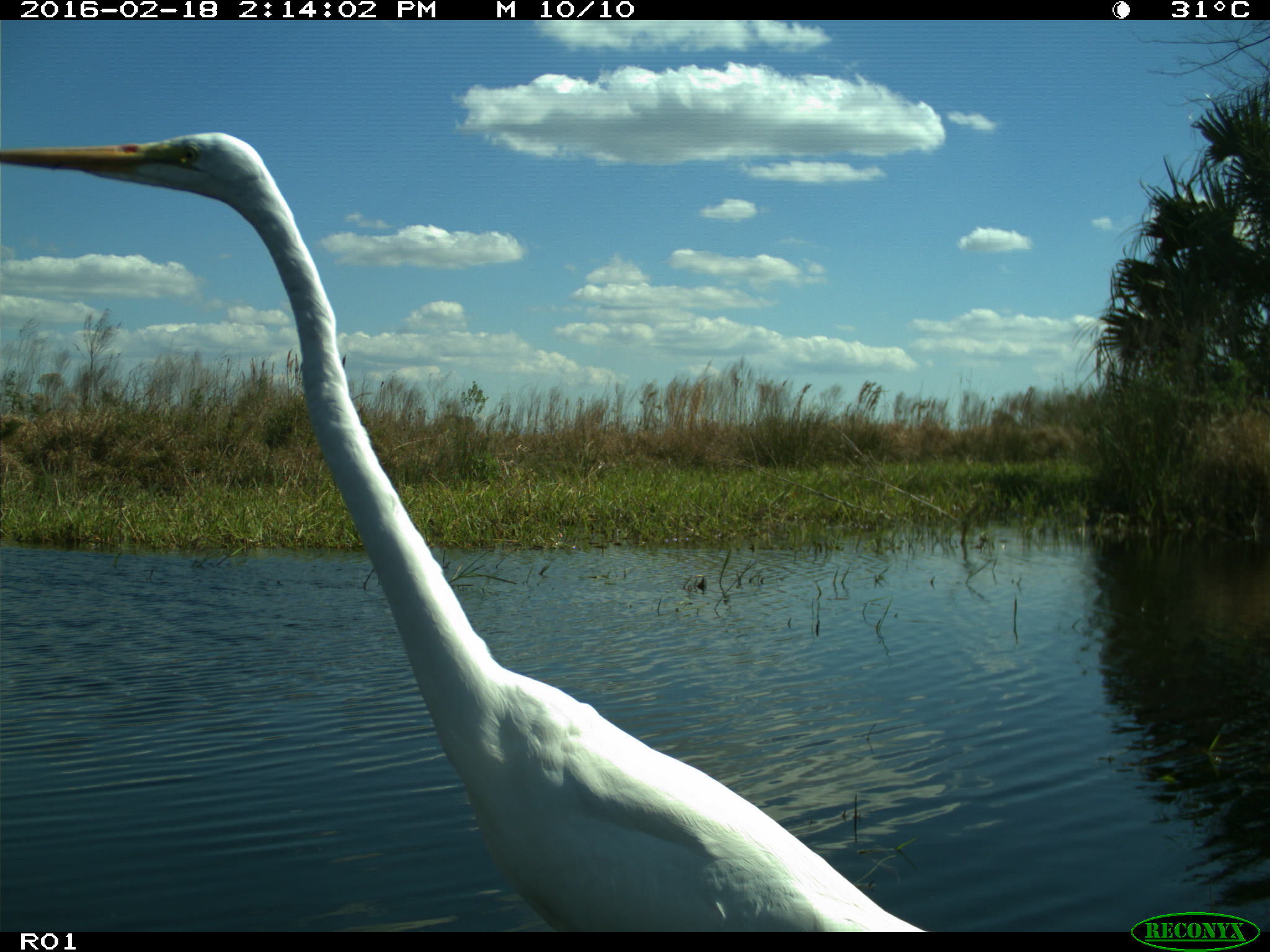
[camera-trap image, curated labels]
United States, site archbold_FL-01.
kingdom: Animalia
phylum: Chordata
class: Aves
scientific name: Aves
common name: birds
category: unidentified bird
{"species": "unidentified bird (birds) (Aves)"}